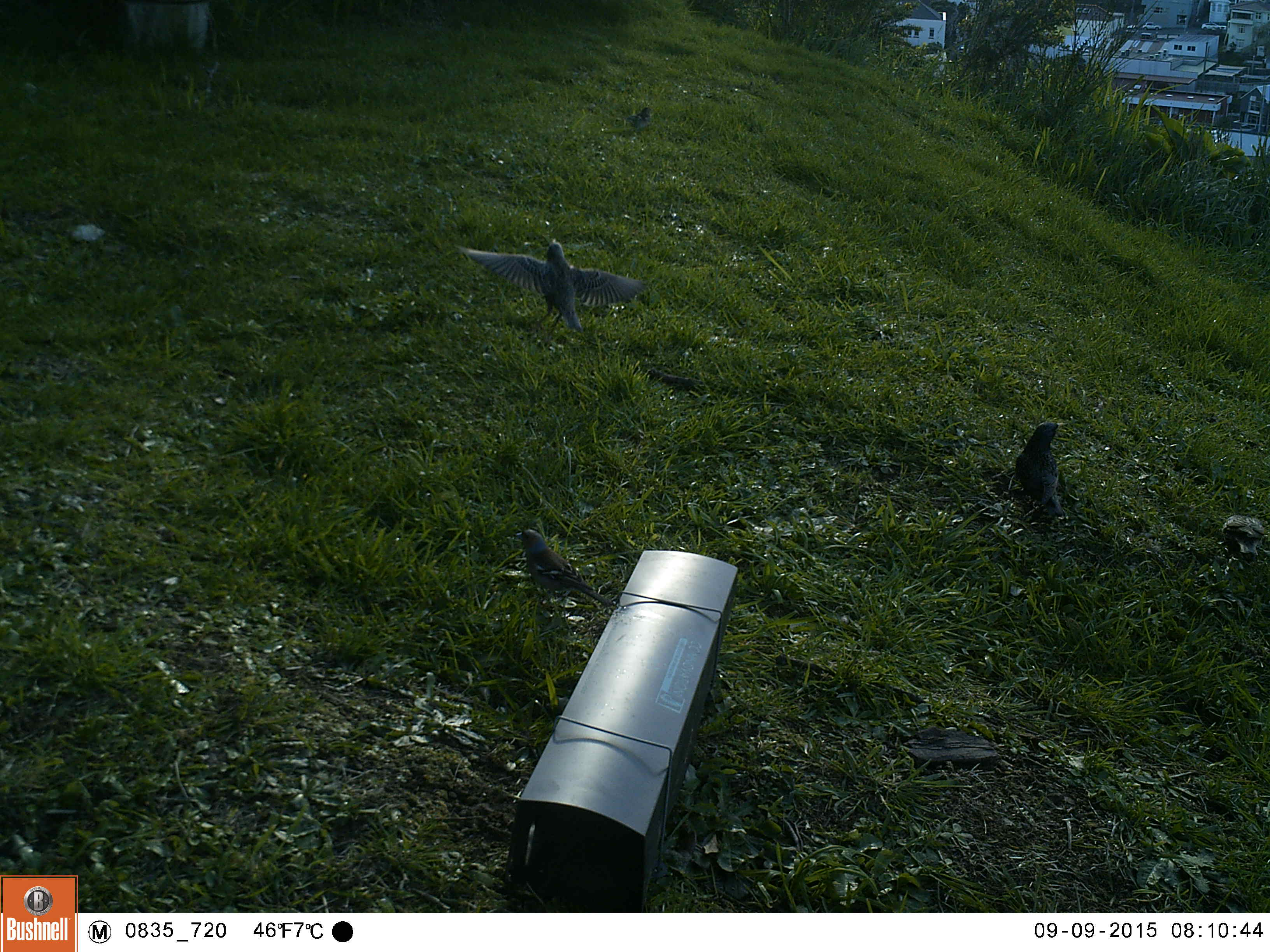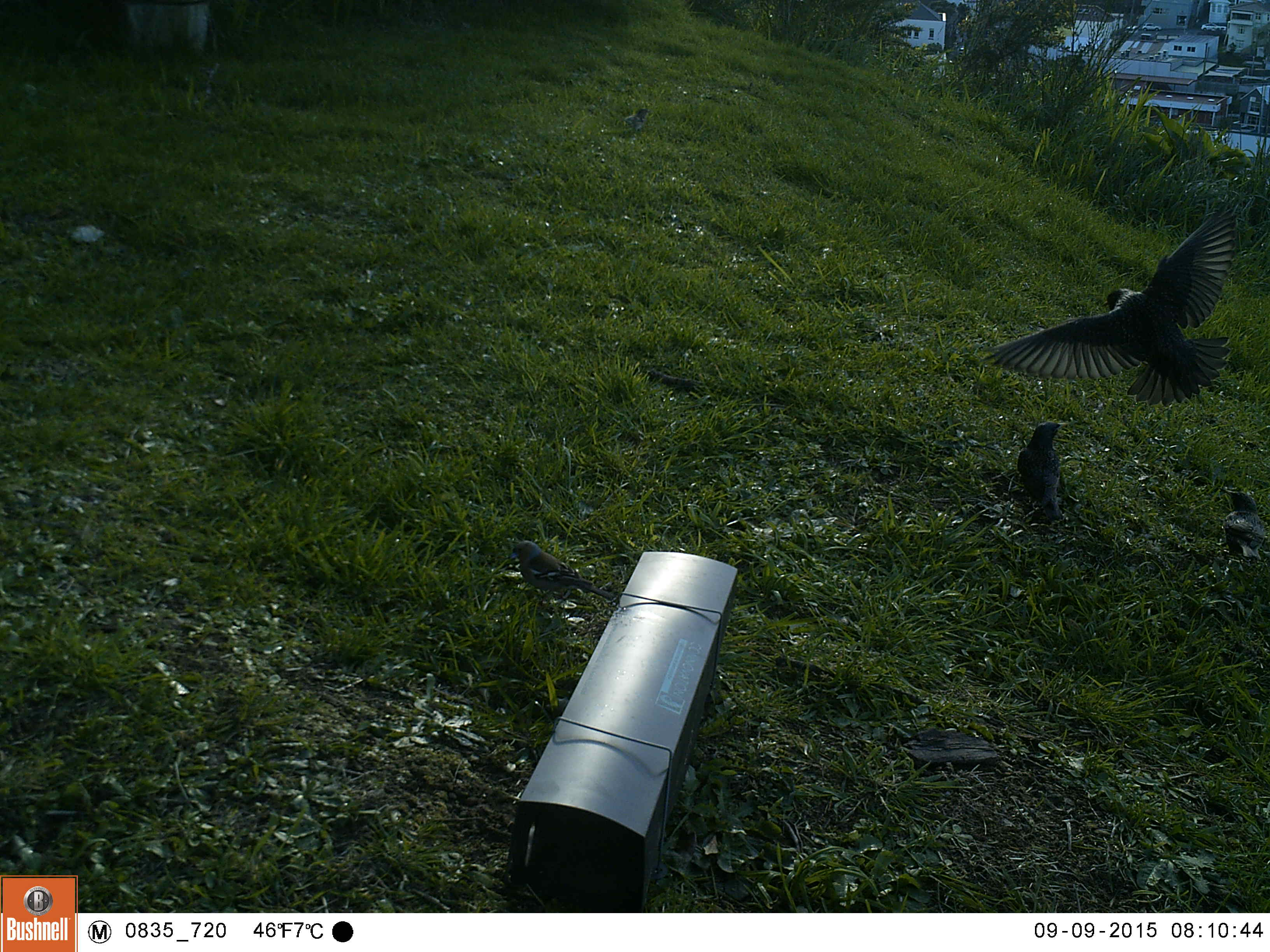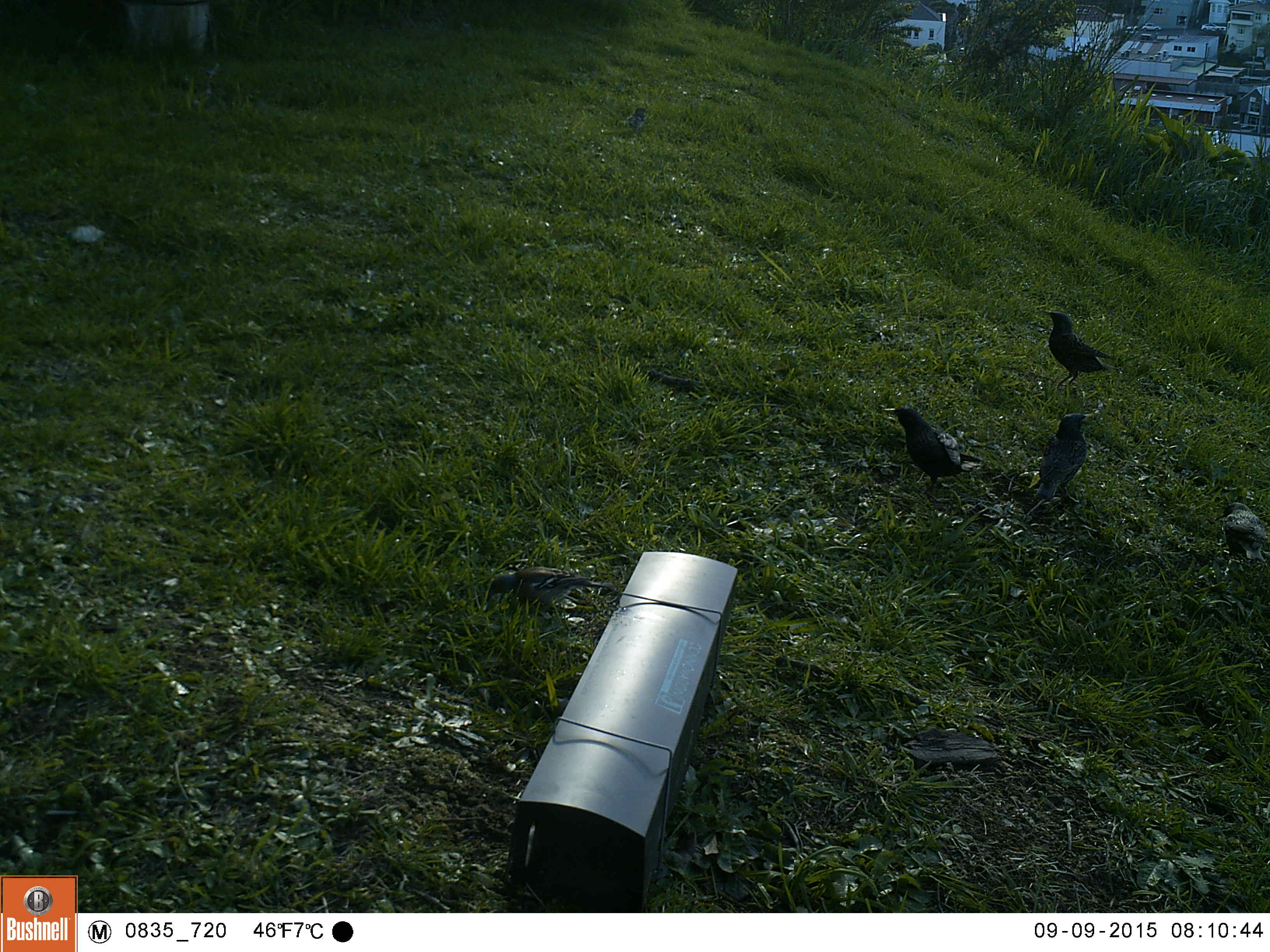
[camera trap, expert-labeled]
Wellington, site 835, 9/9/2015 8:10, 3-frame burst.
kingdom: Animalia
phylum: Chordata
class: Aves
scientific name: Aves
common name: bird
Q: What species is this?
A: Bird (Aves).